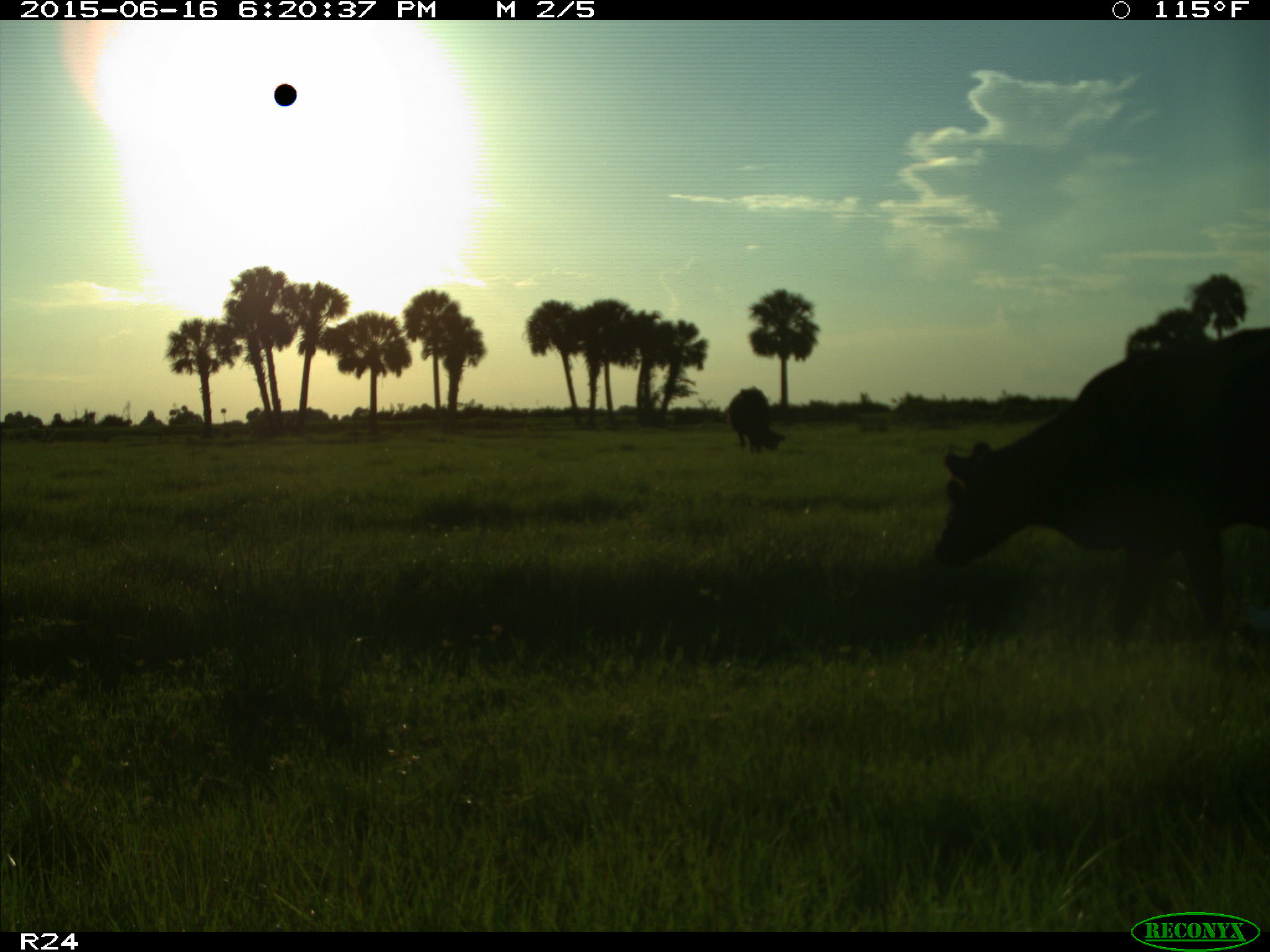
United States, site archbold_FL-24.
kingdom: Animalia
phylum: Chordata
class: Mammalia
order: Artiodactyla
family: Bovidae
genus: Bos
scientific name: Bos taurus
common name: domestic cow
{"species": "Bos taurus (domestic cow)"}